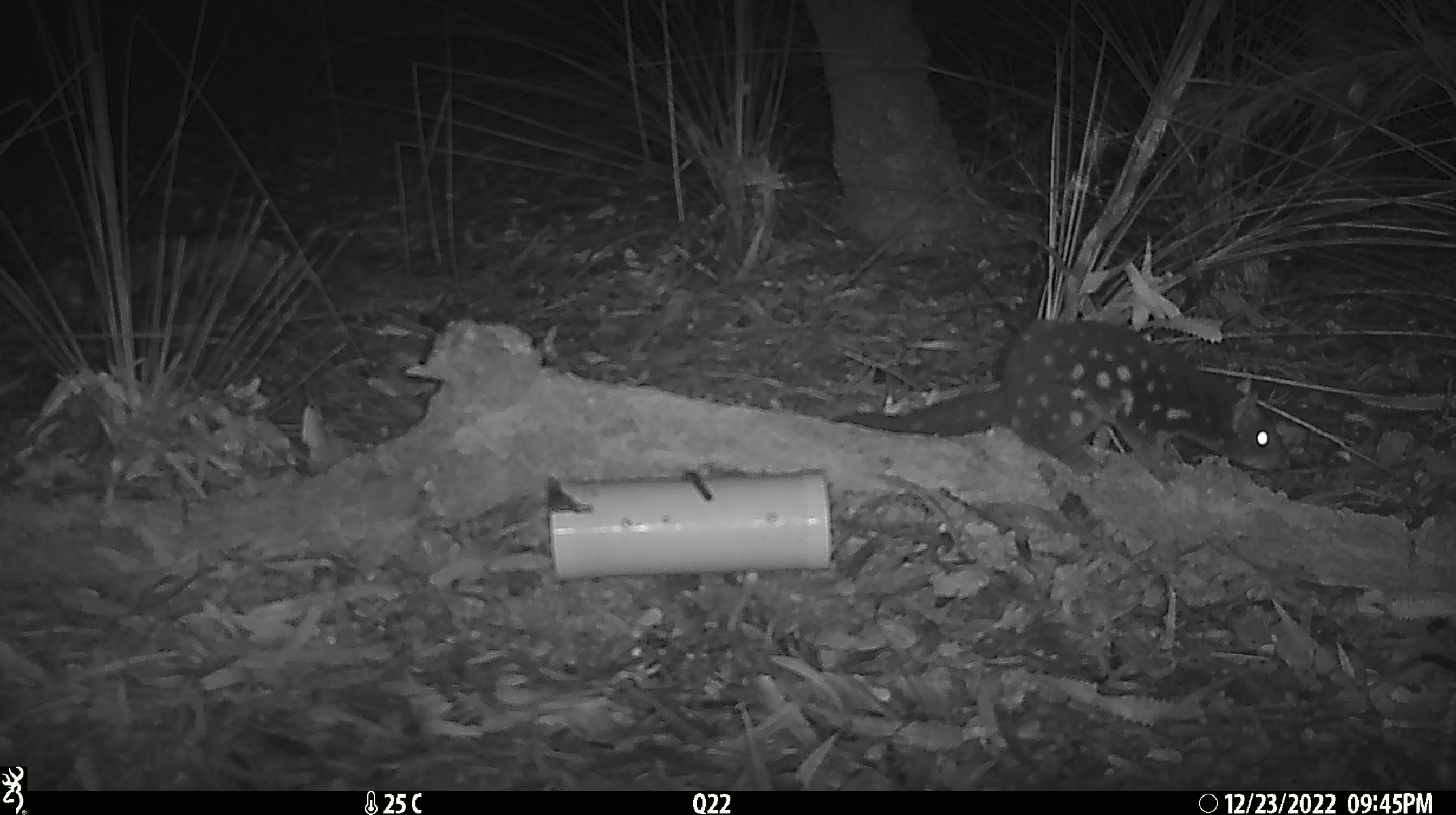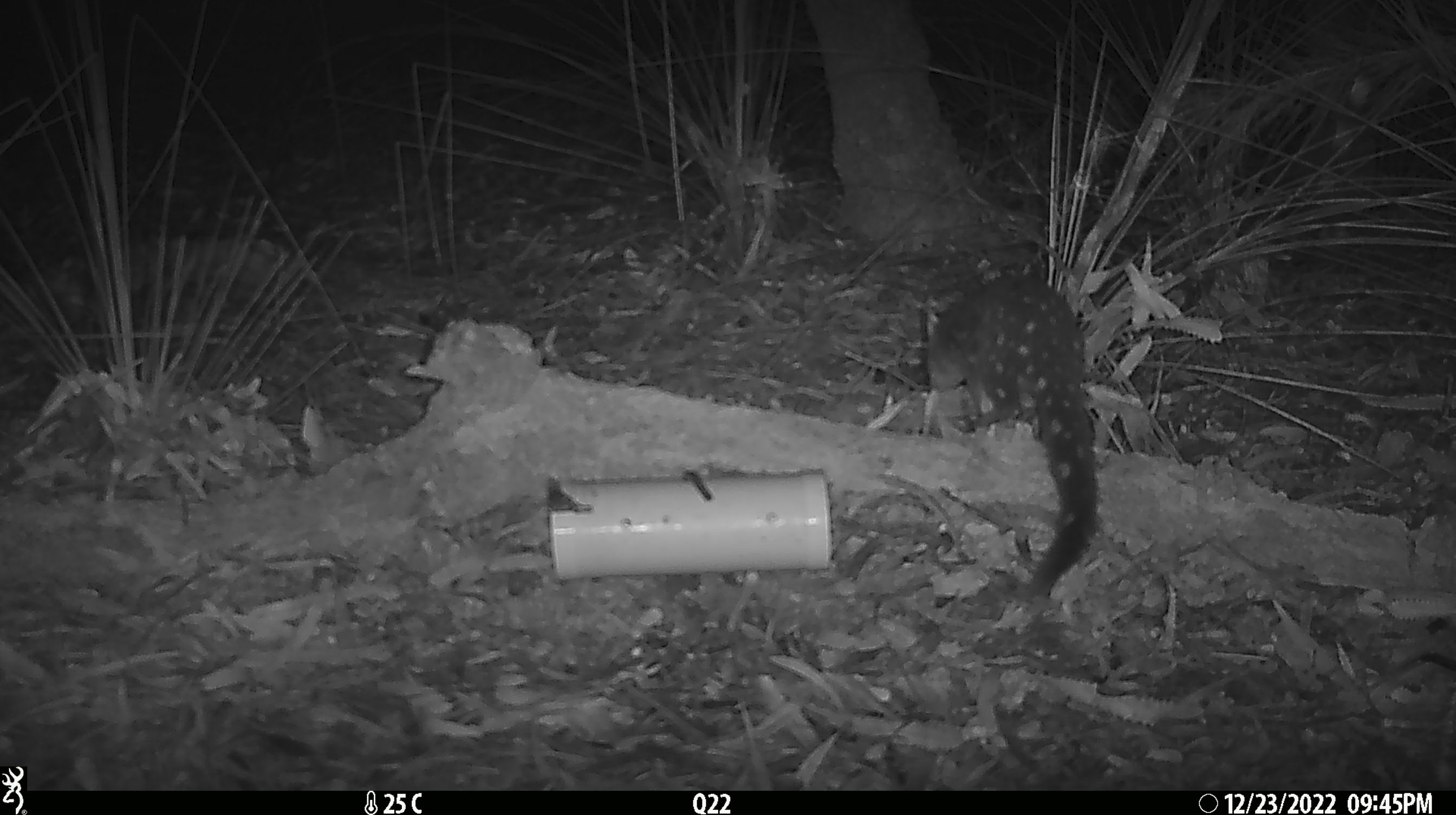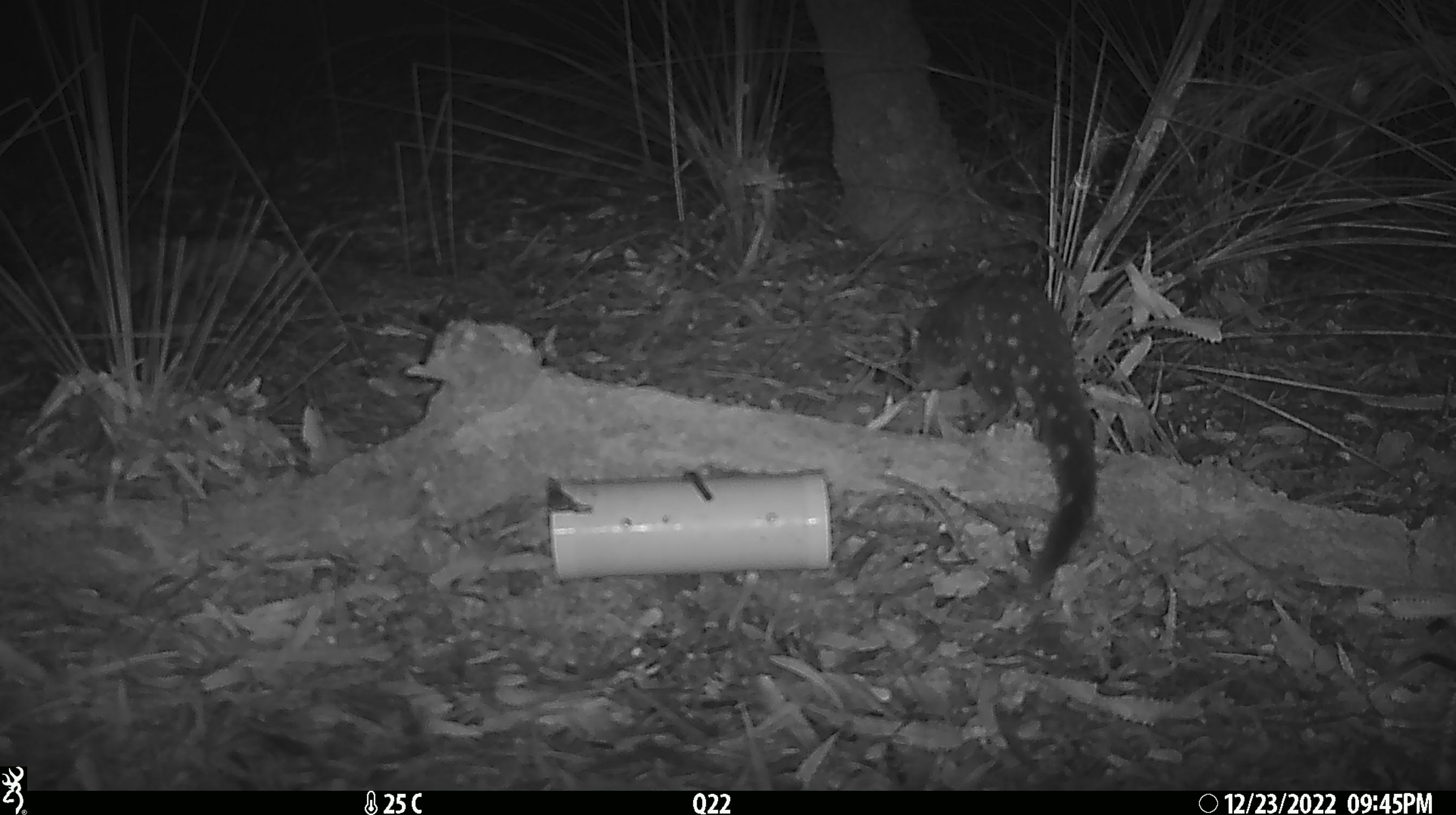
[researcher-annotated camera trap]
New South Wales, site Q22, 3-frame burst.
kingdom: Animalia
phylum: Chordata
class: Mammalia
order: Dasyuromorphia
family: Dasyuridae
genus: Dasyurus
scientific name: Dasyurus maculatus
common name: spotted-tailed quoll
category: quoll